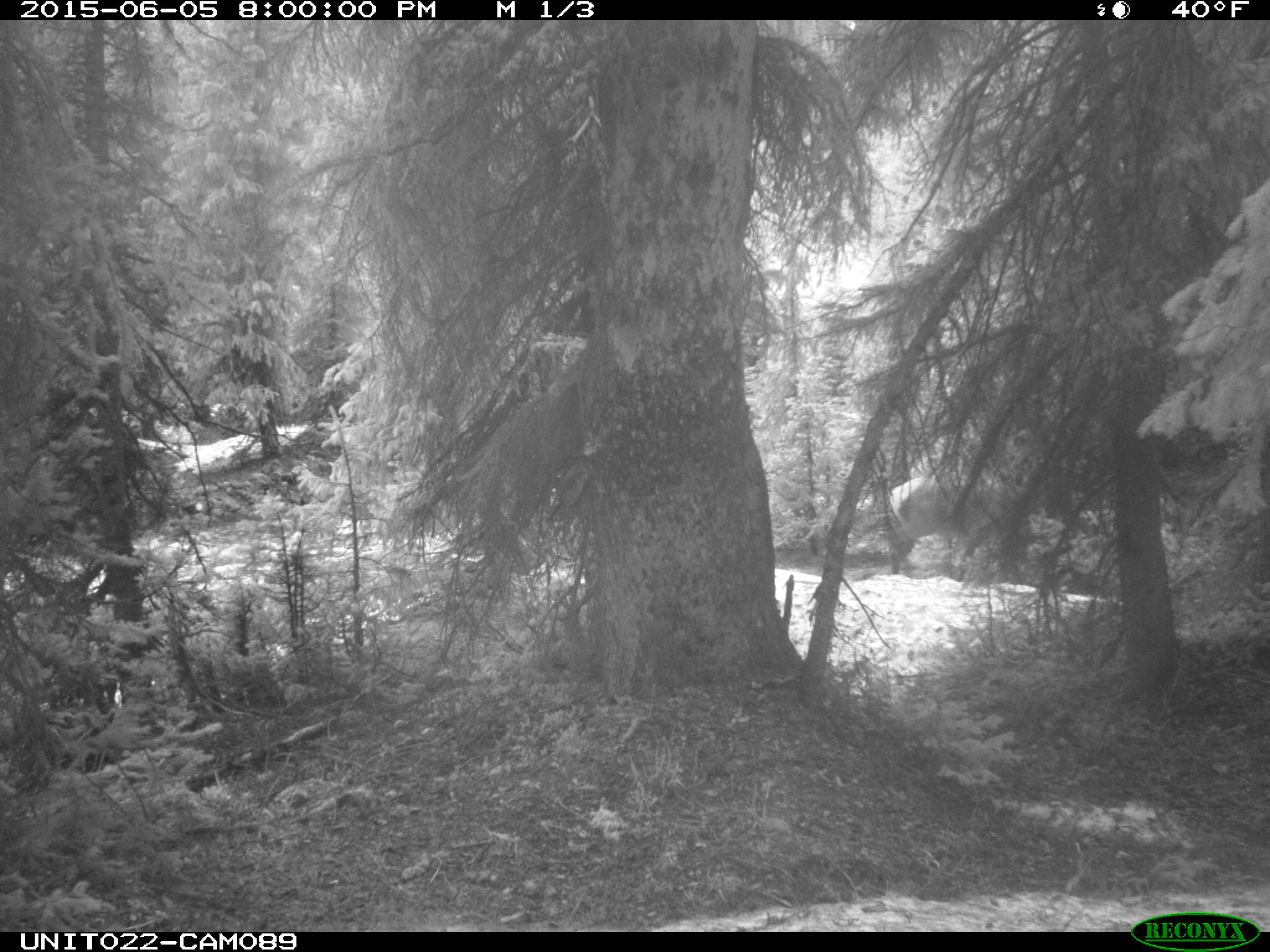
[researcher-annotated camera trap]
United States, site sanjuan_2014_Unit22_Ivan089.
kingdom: Animalia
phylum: Chordata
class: Mammalia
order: Artiodactyla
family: Cervidae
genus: Cervus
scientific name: Cervus elaphus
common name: red deer